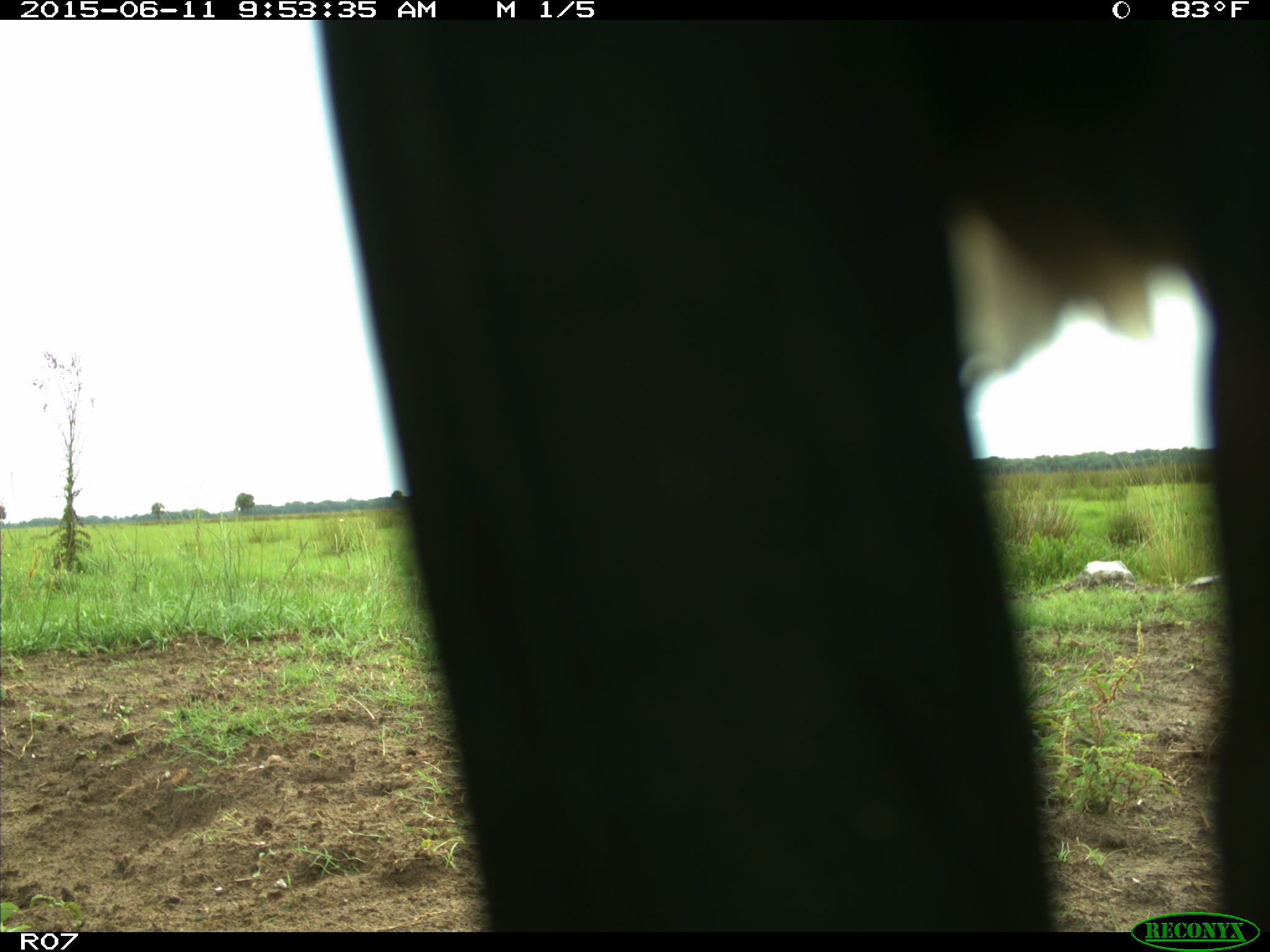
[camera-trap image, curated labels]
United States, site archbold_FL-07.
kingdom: Animalia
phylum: Chordata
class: Mammalia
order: Artiodactyla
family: Bovidae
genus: Bos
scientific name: Bos taurus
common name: domestic cow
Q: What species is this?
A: Bos taurus (domestic cow).